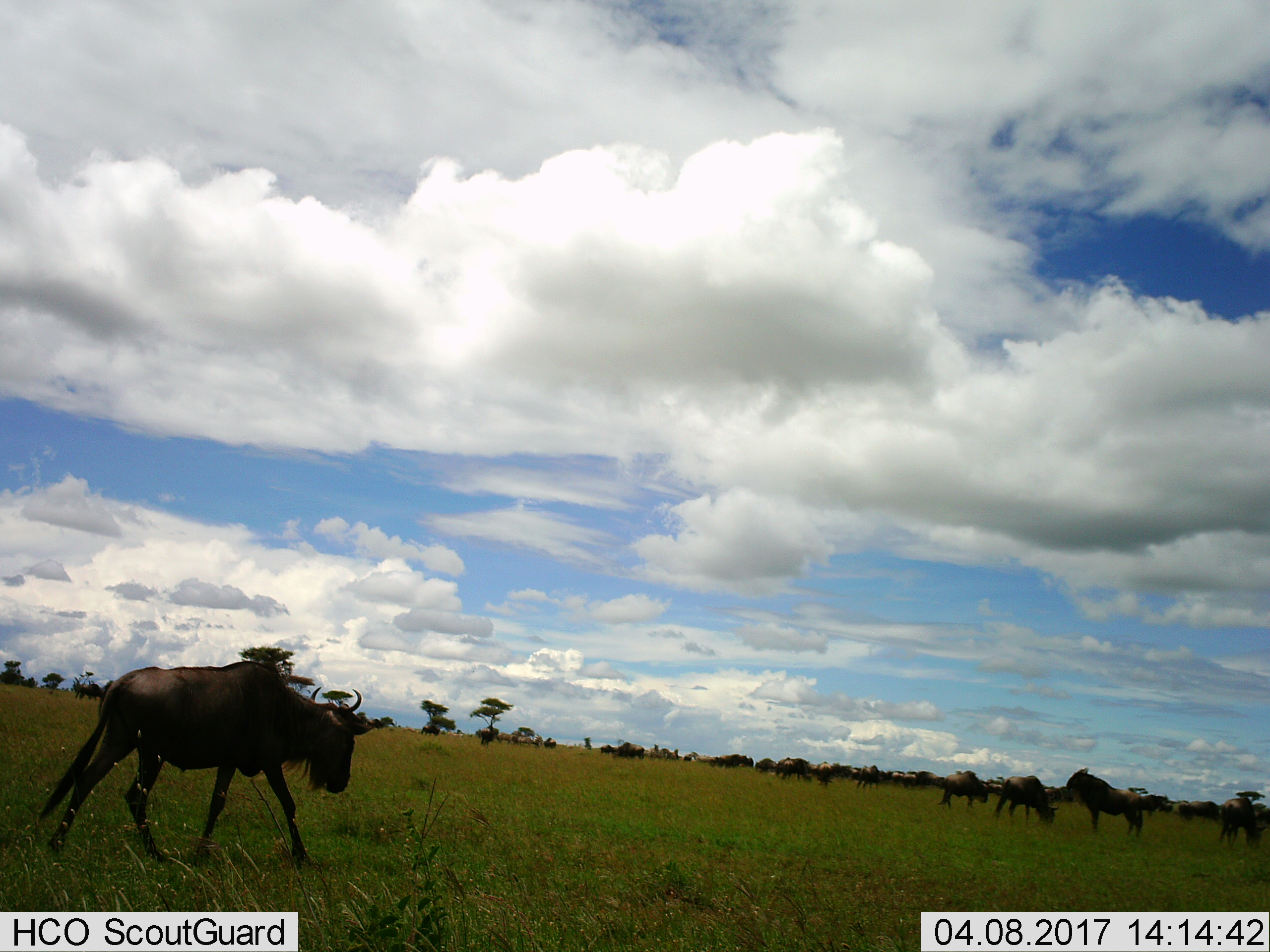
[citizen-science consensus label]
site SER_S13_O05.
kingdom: Animalia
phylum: Chordata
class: Mammalia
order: Artiodactyla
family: Bovidae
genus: Connochaetes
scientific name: Connochaetes taurinus taurinus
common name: blue wildebeest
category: wildebeestblue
Wildebeestblue (blue wildebeest) (Connochaetes taurinus taurinus), count 11-50. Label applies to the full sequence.